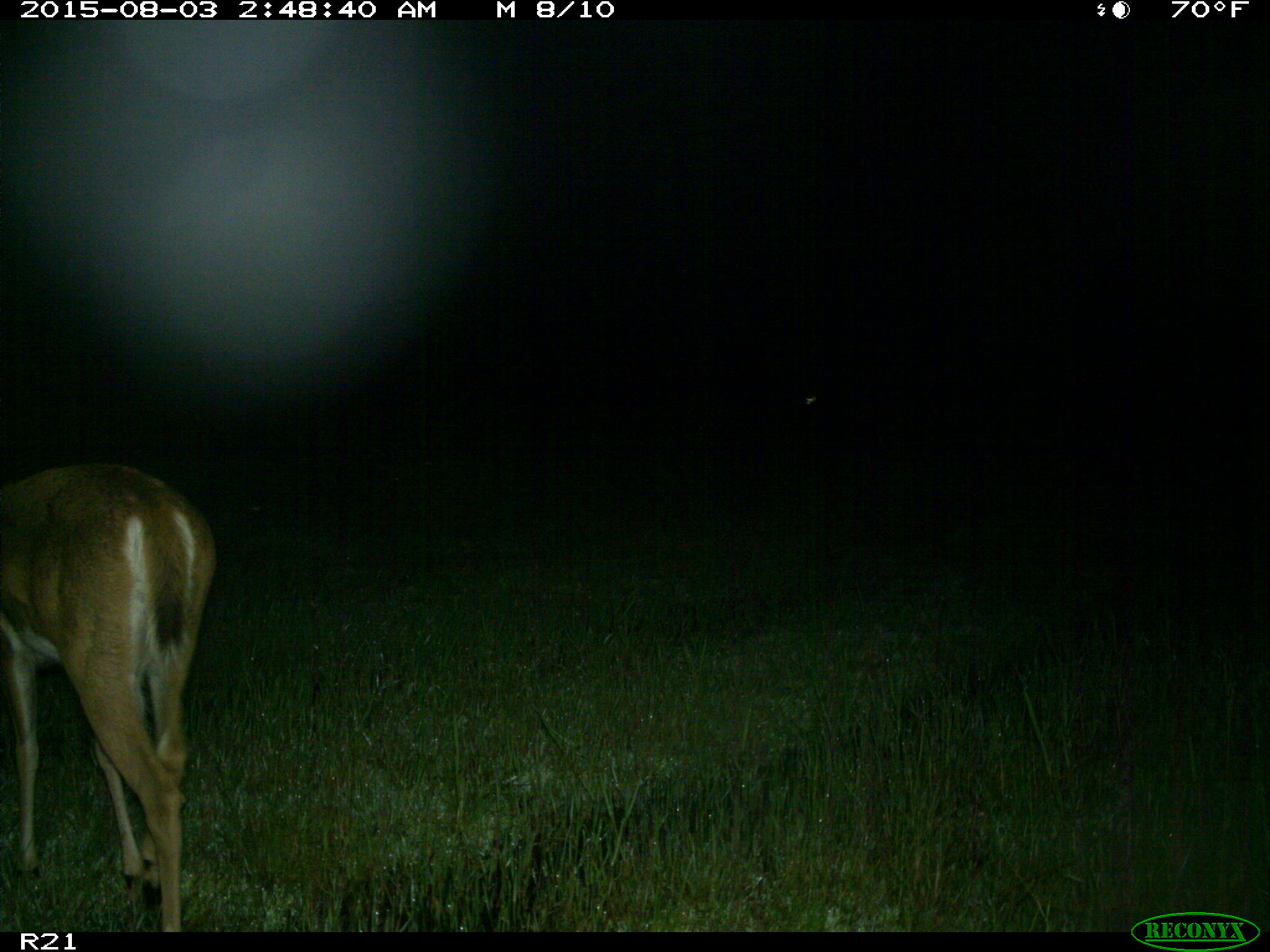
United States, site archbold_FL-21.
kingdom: Animalia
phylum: Chordata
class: Mammalia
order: Artiodactyla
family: Cervidae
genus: Odocoileus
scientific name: Odocoileus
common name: deer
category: unidentified deer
Unidentified deer (deer) (Odocoileus).